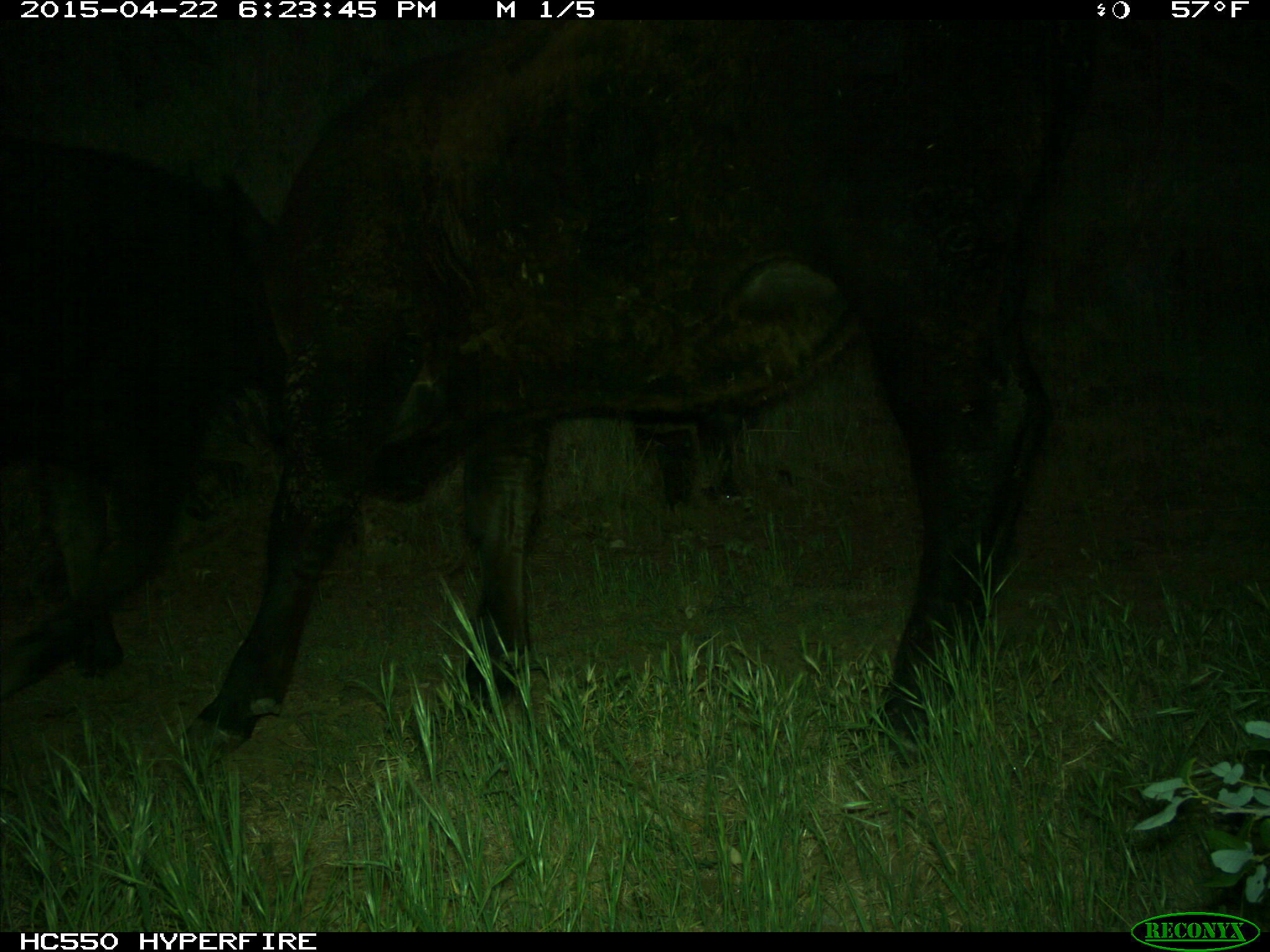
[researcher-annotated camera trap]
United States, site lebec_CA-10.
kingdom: Animalia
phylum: Chordata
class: Mammalia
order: Artiodactyla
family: Bovidae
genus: Bos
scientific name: Bos taurus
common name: domestic cow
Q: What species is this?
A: Bos taurus (domestic cow).